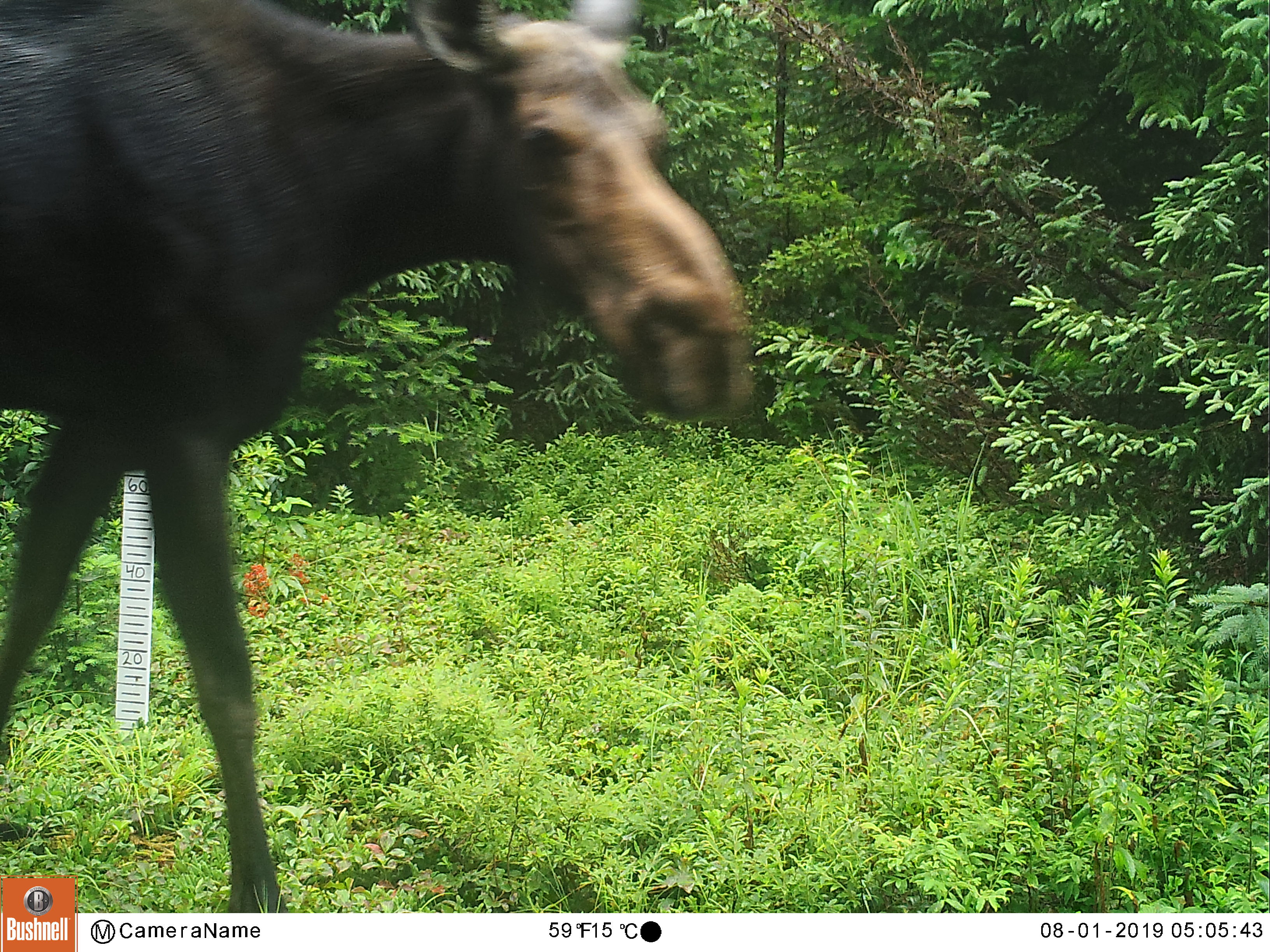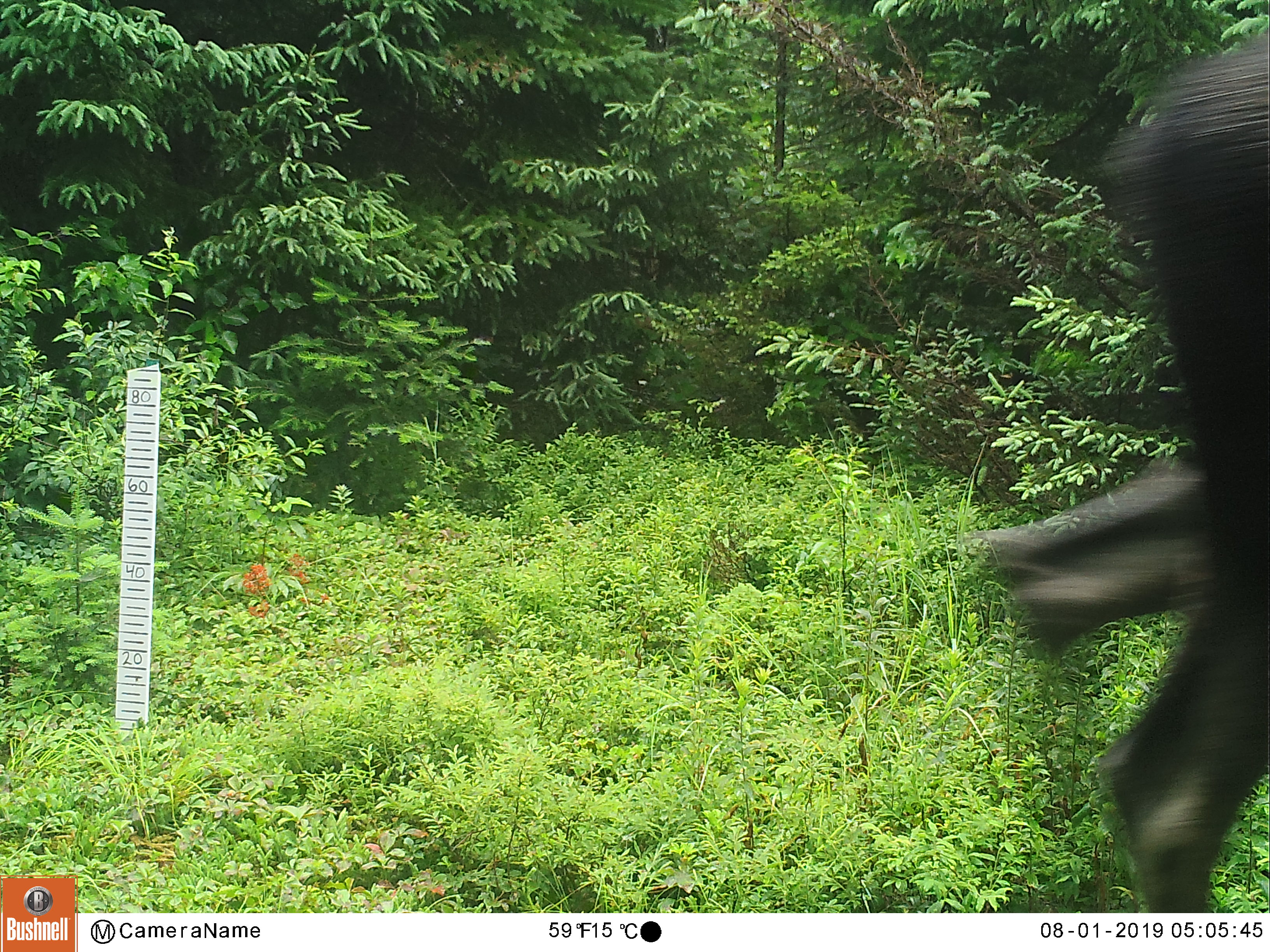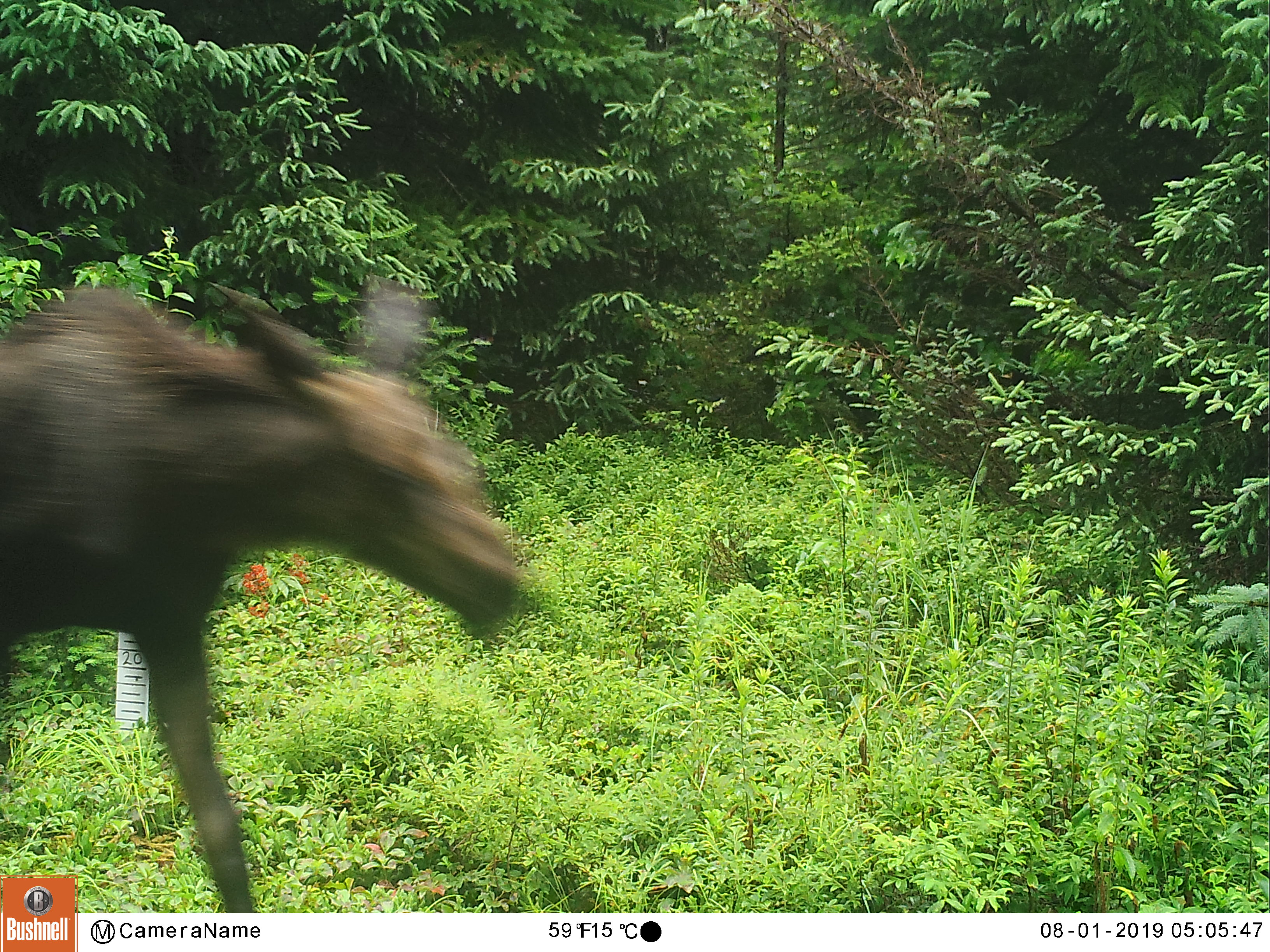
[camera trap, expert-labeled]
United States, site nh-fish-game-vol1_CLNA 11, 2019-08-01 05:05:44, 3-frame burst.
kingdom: Animalia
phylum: Chordata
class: Mammalia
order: Artiodactyla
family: Cervidae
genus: Alces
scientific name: Alces alces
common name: moose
Moose (Alces alces).